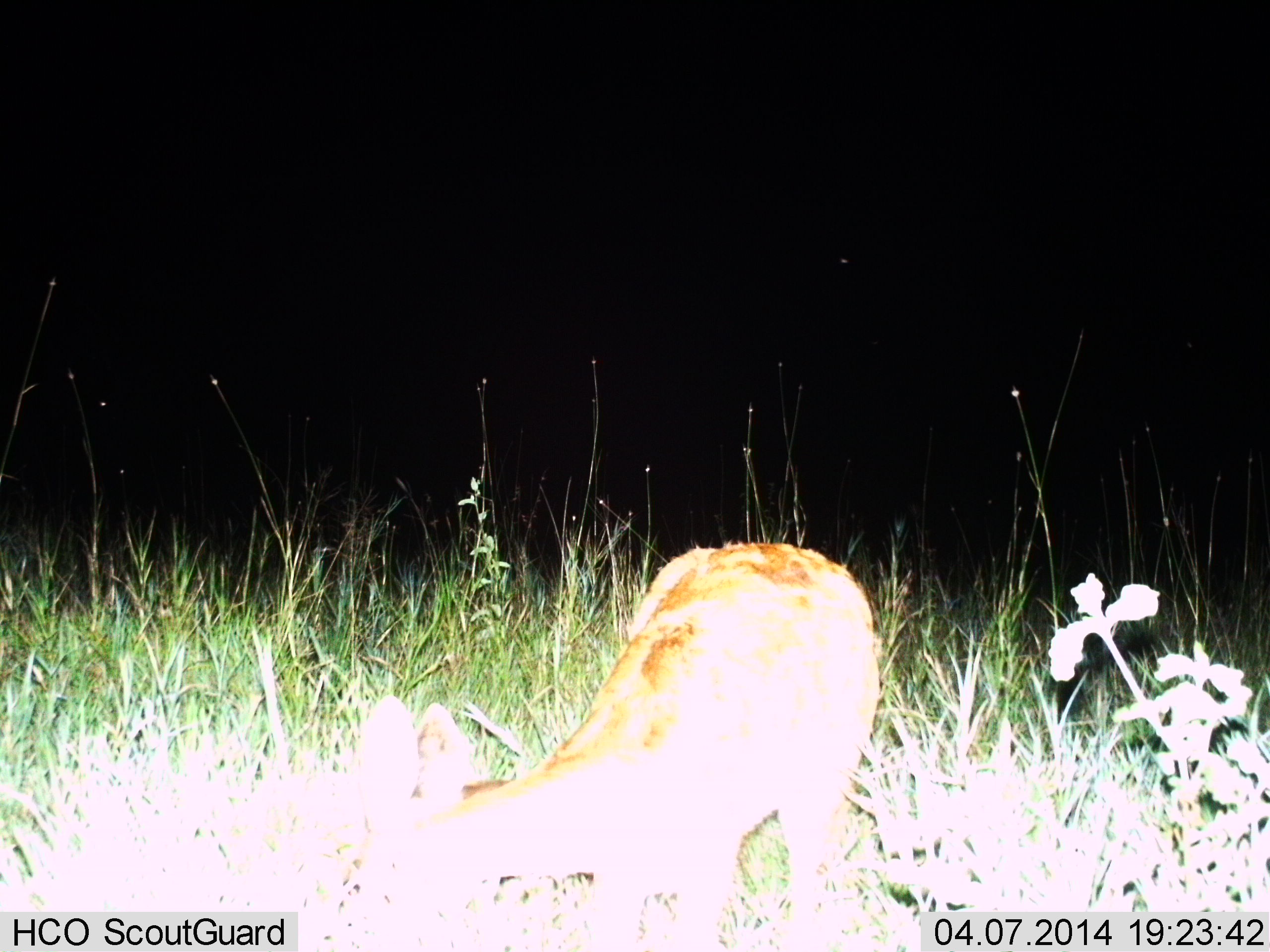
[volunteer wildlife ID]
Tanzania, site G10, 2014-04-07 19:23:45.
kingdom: Animalia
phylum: Chordata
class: Mammalia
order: Artiodactyla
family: Bovidae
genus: Redunca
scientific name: Redunca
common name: reedbuck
Reedbuck (Redunca), count 1. Behavior (volunteer vote fractions): standing 40%, resting 0%, moving 0%, interacting 0%. Young present (vote fraction): 0%. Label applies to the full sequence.